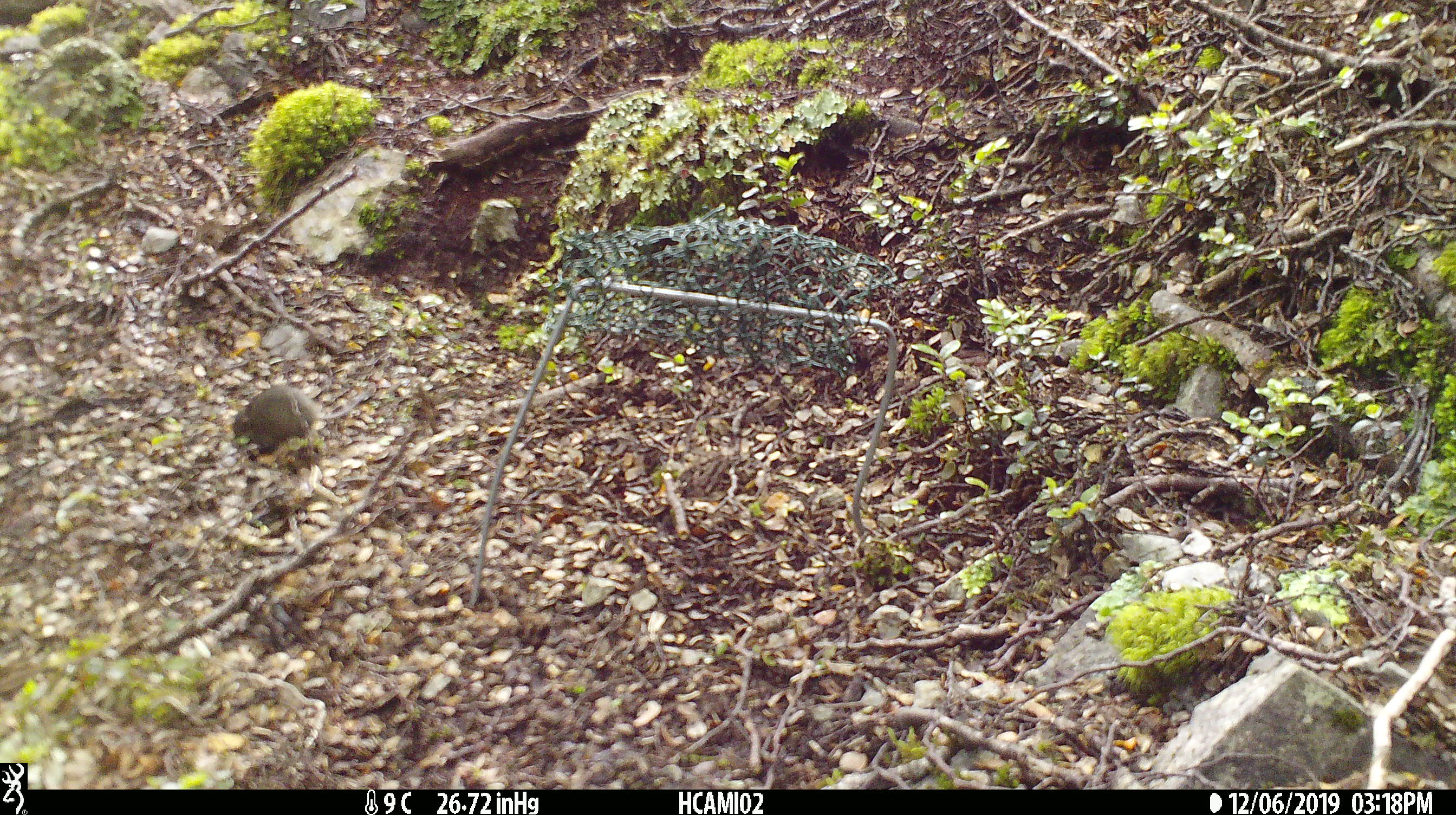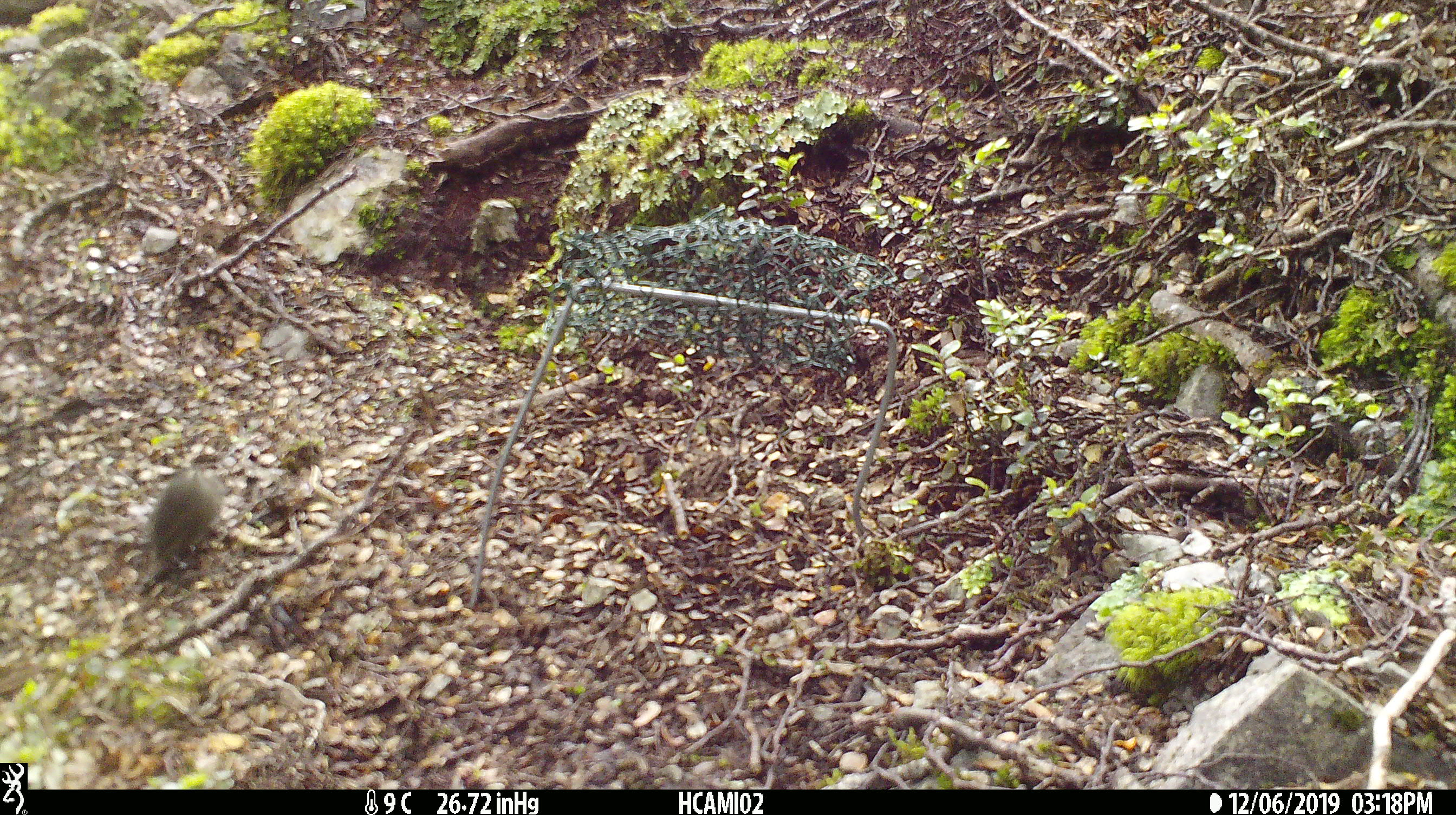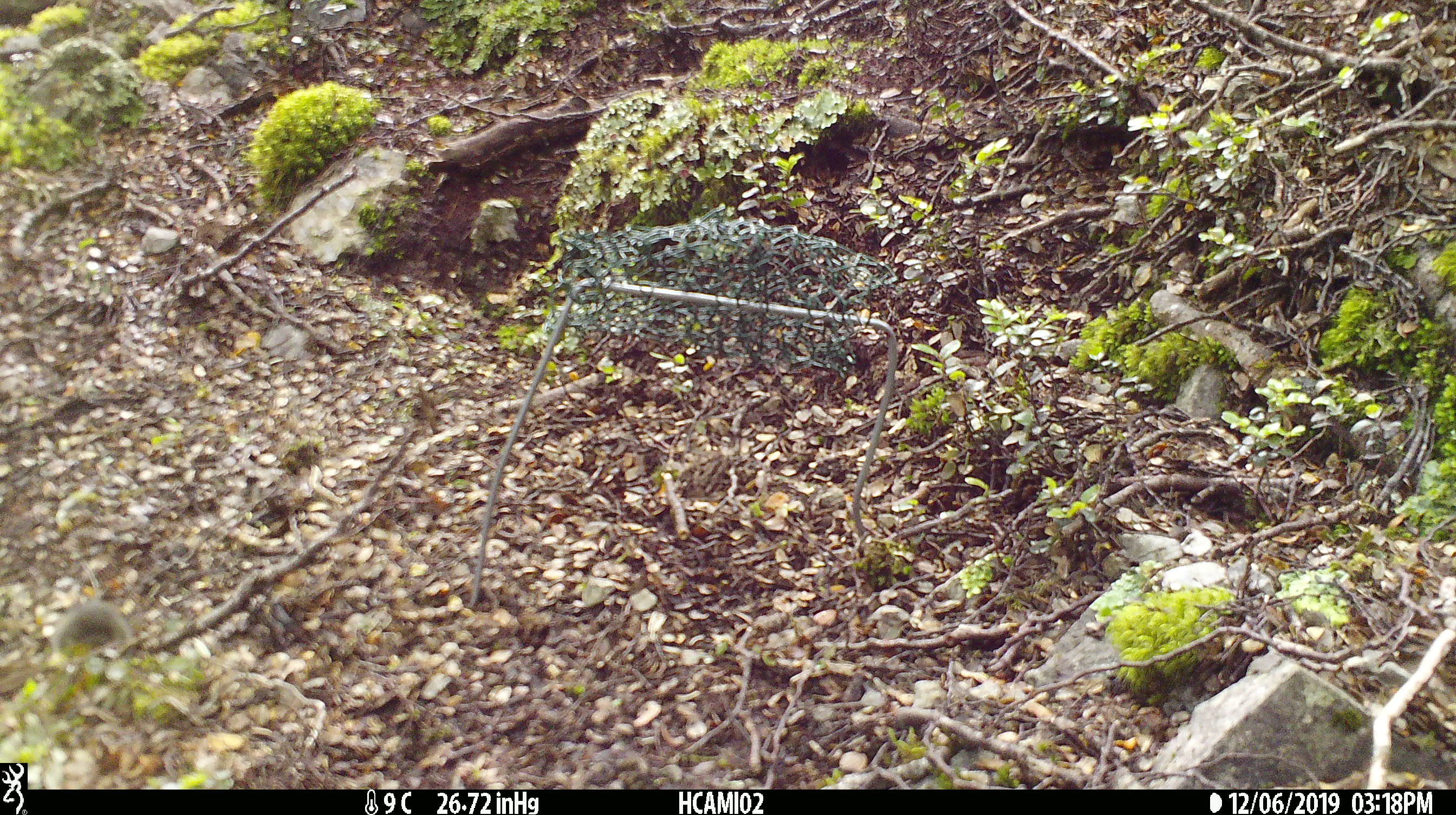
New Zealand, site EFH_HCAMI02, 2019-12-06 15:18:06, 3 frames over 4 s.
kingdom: Animalia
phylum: Chordata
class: Mammalia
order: Rodentia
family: Muridae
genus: Mus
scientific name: Mus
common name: mouse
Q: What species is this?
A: Mouse (Mus).